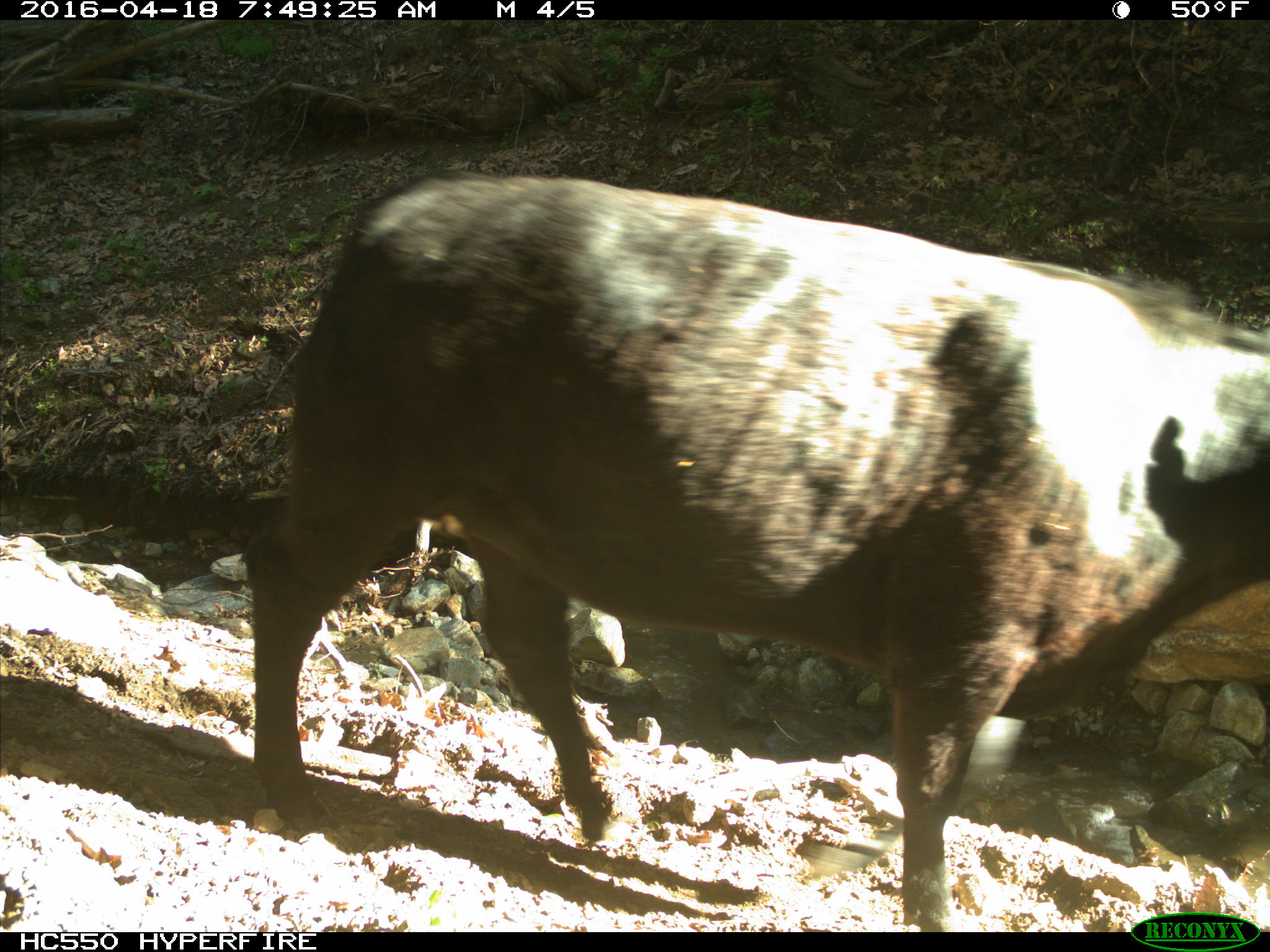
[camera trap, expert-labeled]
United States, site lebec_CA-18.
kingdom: Animalia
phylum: Chordata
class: Mammalia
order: Artiodactyla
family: Bovidae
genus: Bos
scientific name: Bos taurus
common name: domestic cow